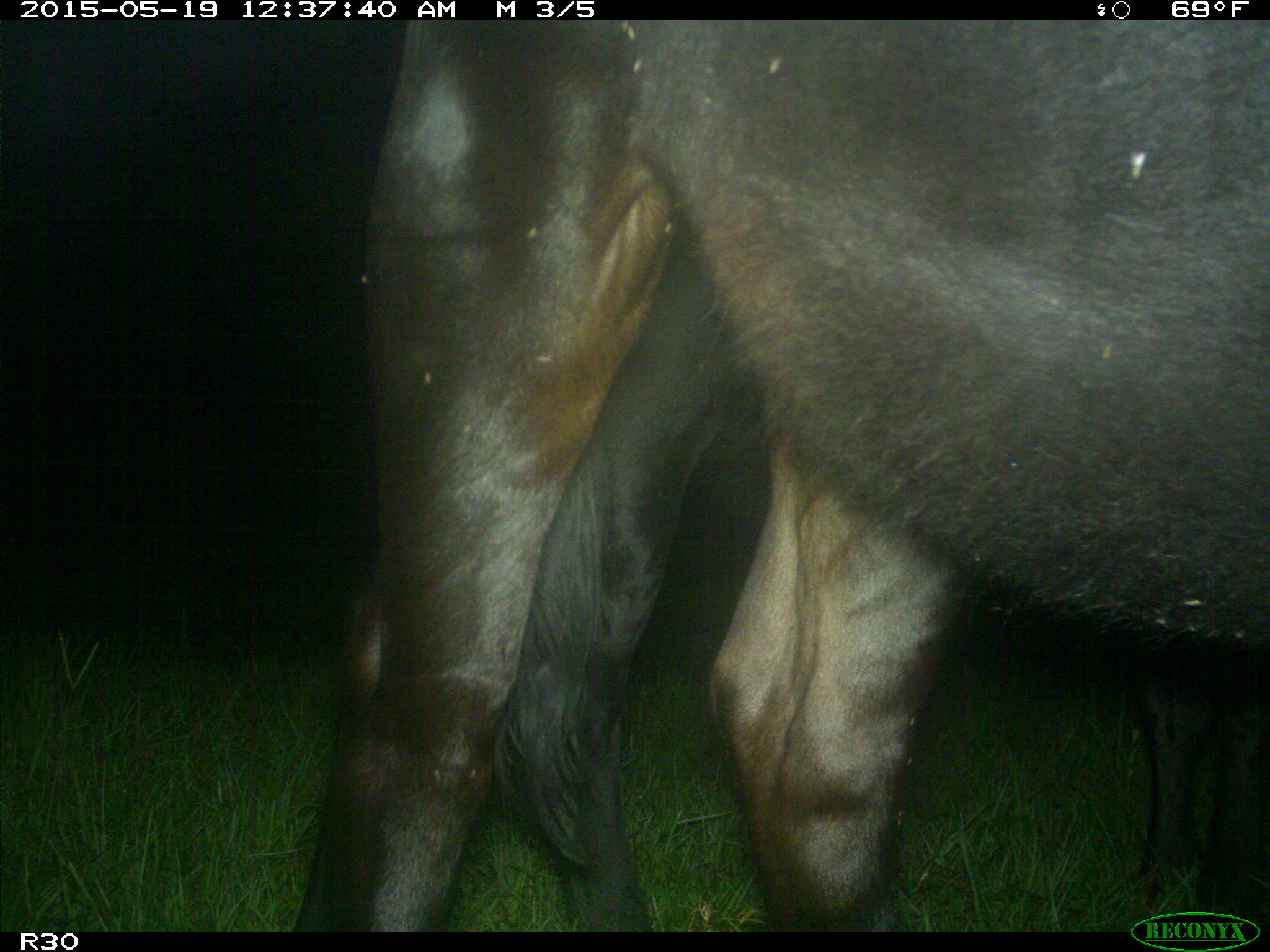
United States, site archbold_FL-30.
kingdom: Animalia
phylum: Chordata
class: Mammalia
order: Artiodactyla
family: Bovidae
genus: Bos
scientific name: Bos taurus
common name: domestic cow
Bos taurus (domestic cow).